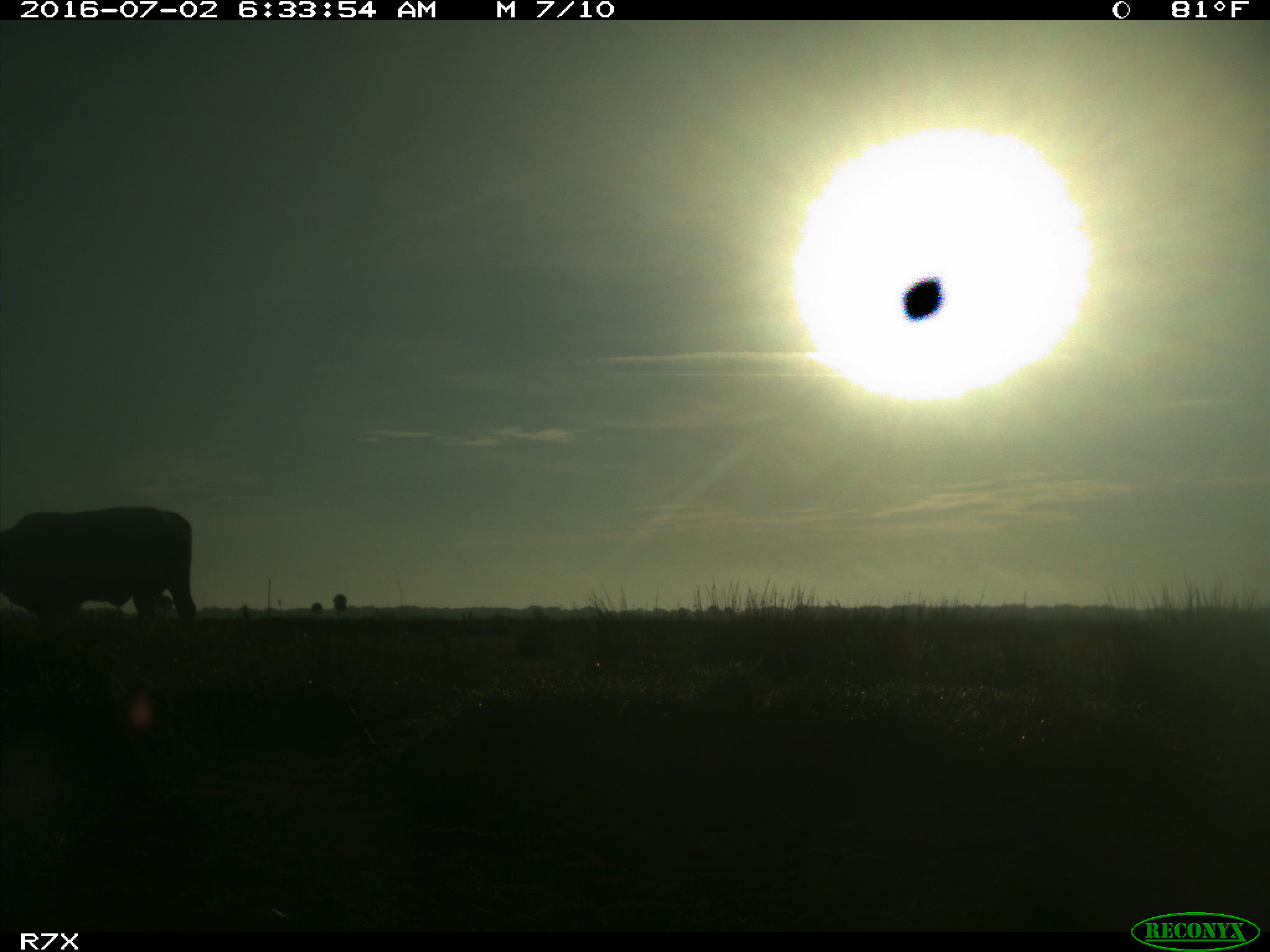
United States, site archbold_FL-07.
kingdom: Animalia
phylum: Chordata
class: Mammalia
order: Artiodactyla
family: Bovidae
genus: Bos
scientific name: Bos taurus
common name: domestic cow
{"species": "Bos taurus (domestic cow)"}